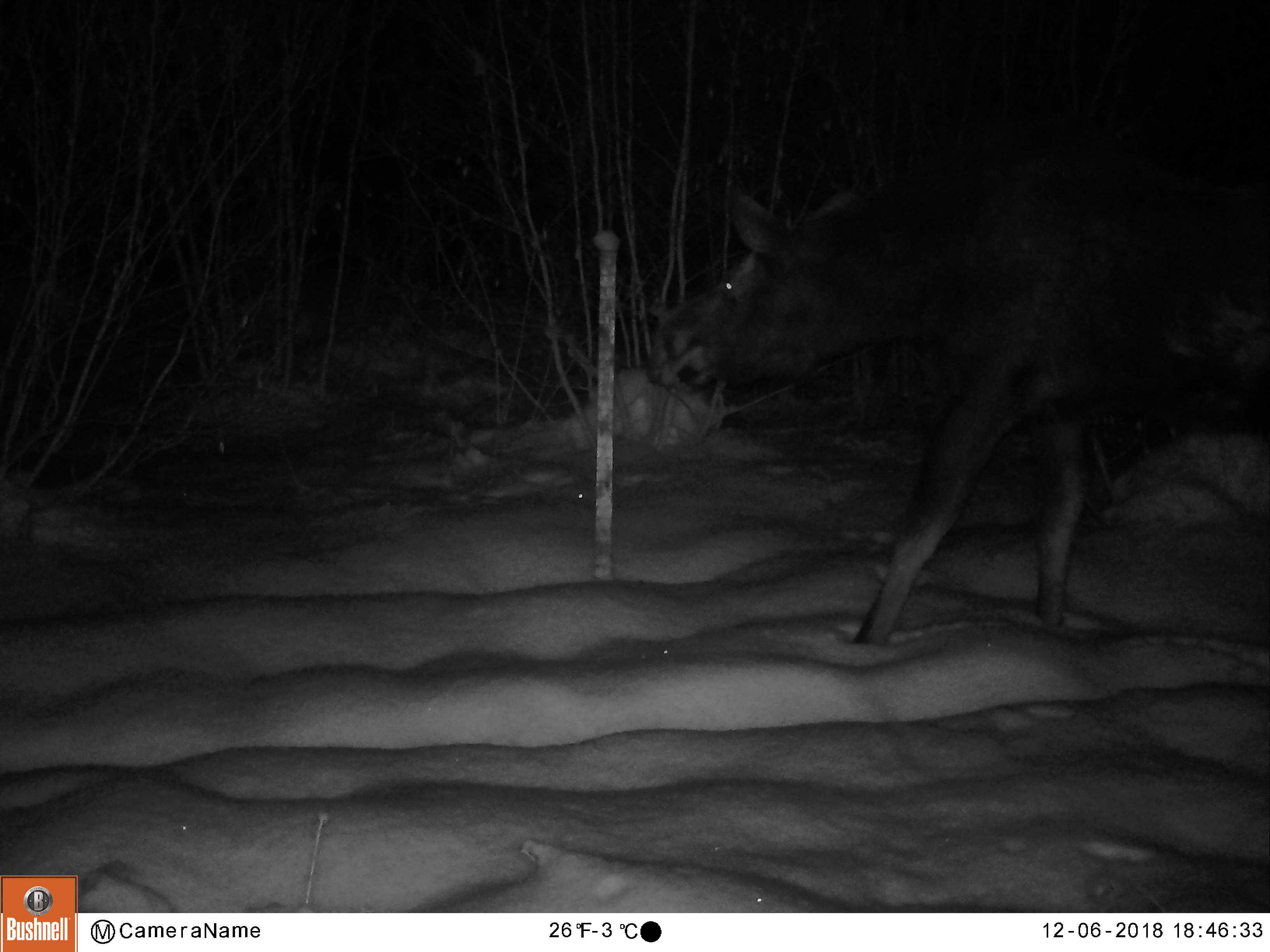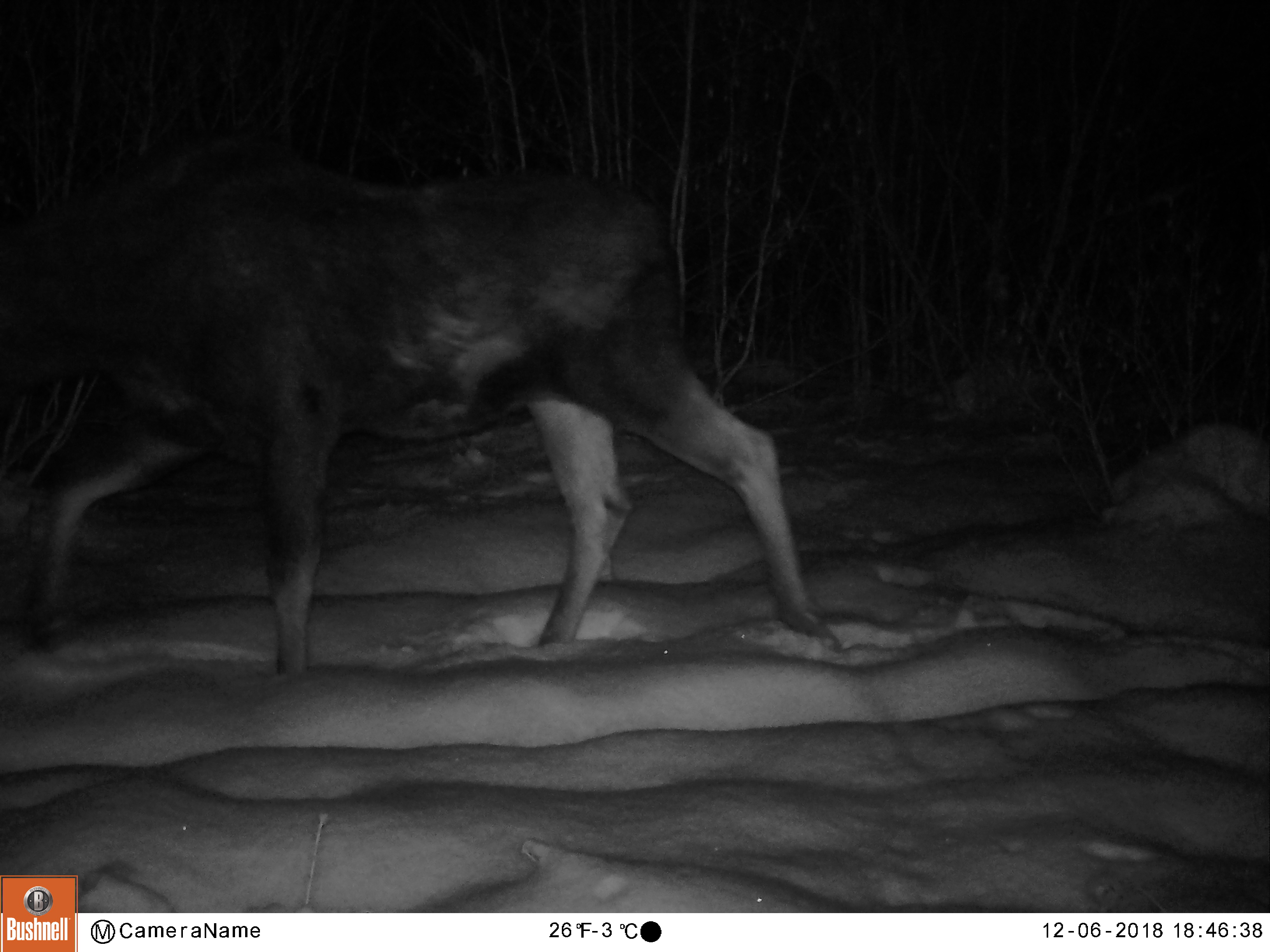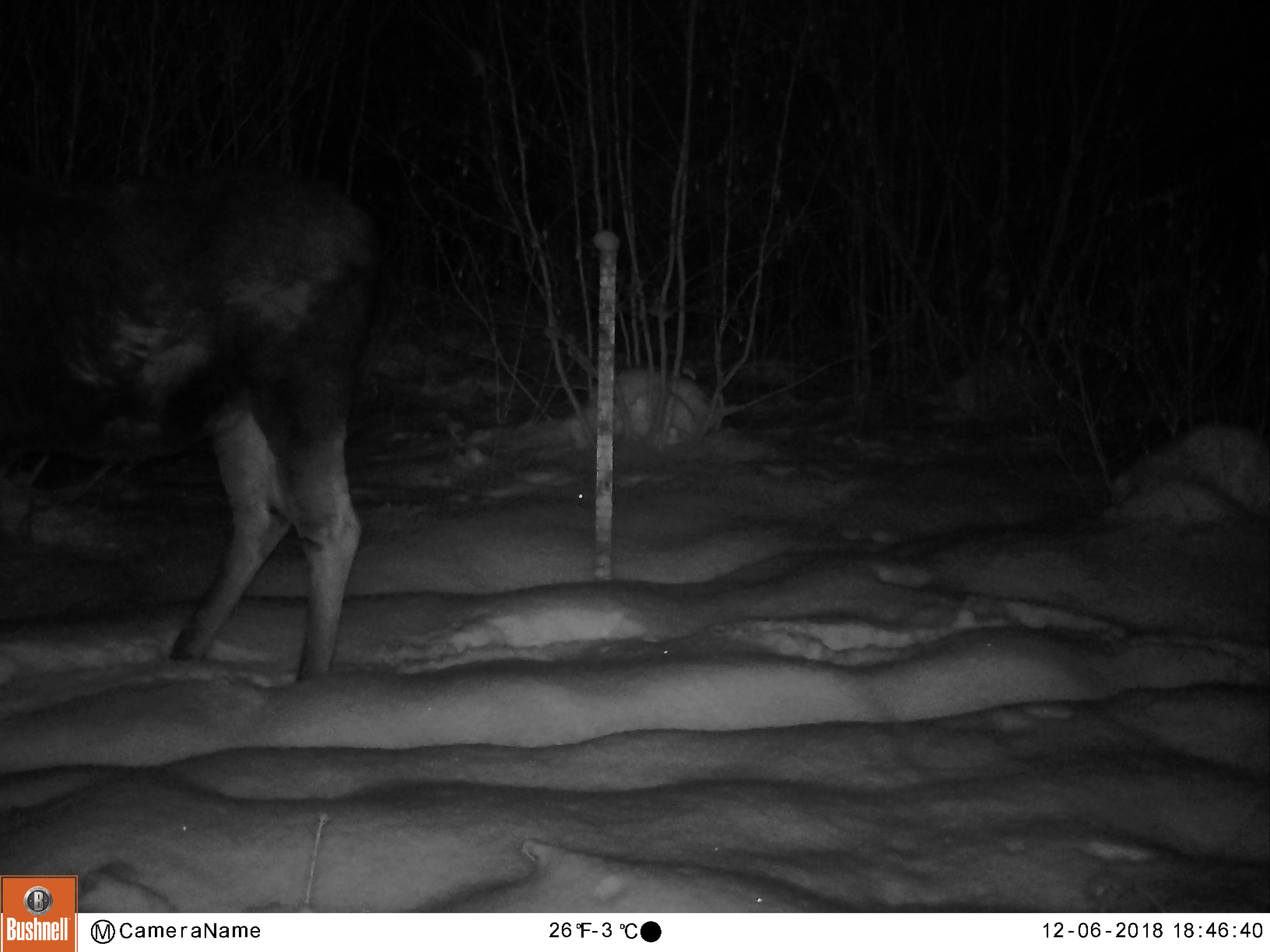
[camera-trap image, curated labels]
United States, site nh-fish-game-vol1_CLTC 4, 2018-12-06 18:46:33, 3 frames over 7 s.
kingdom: Animalia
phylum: Chordata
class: Mammalia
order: Artiodactyla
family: Cervidae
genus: Alces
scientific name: Alces alces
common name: moose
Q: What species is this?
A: Moose (Alces alces).